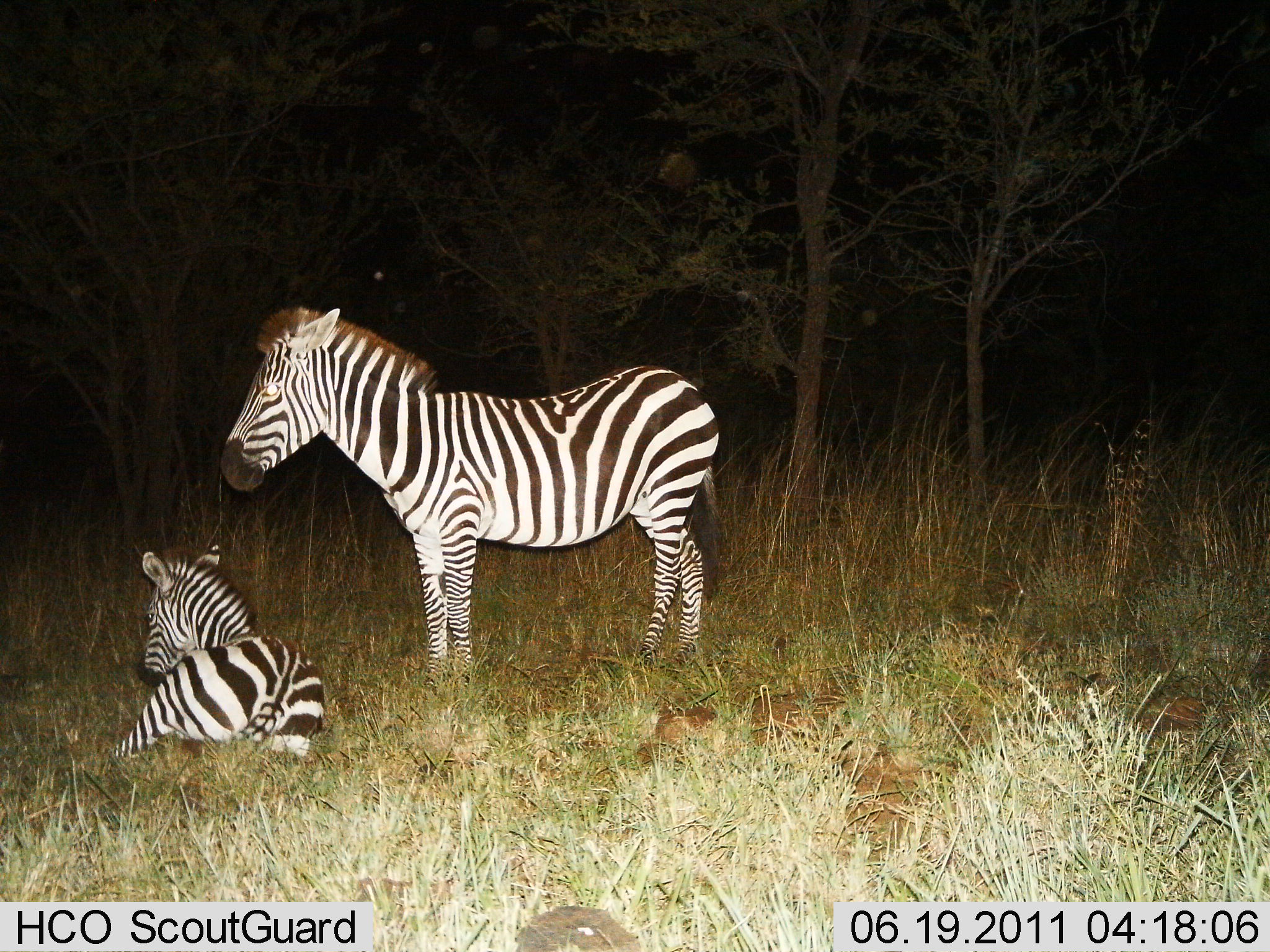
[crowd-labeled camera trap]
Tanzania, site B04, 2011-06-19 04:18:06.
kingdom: Animalia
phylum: Chordata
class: Mammalia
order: Perissodactyla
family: Equidae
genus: Equus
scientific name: Equus quagga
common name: plains zebra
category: zebra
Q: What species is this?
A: Zebra (plains zebra) (Equus quagga).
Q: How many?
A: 2.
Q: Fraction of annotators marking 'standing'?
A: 80%.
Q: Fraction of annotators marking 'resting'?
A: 100%.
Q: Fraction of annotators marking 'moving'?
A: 0%.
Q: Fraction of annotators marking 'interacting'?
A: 0%.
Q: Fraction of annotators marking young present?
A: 60%.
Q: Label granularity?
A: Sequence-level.